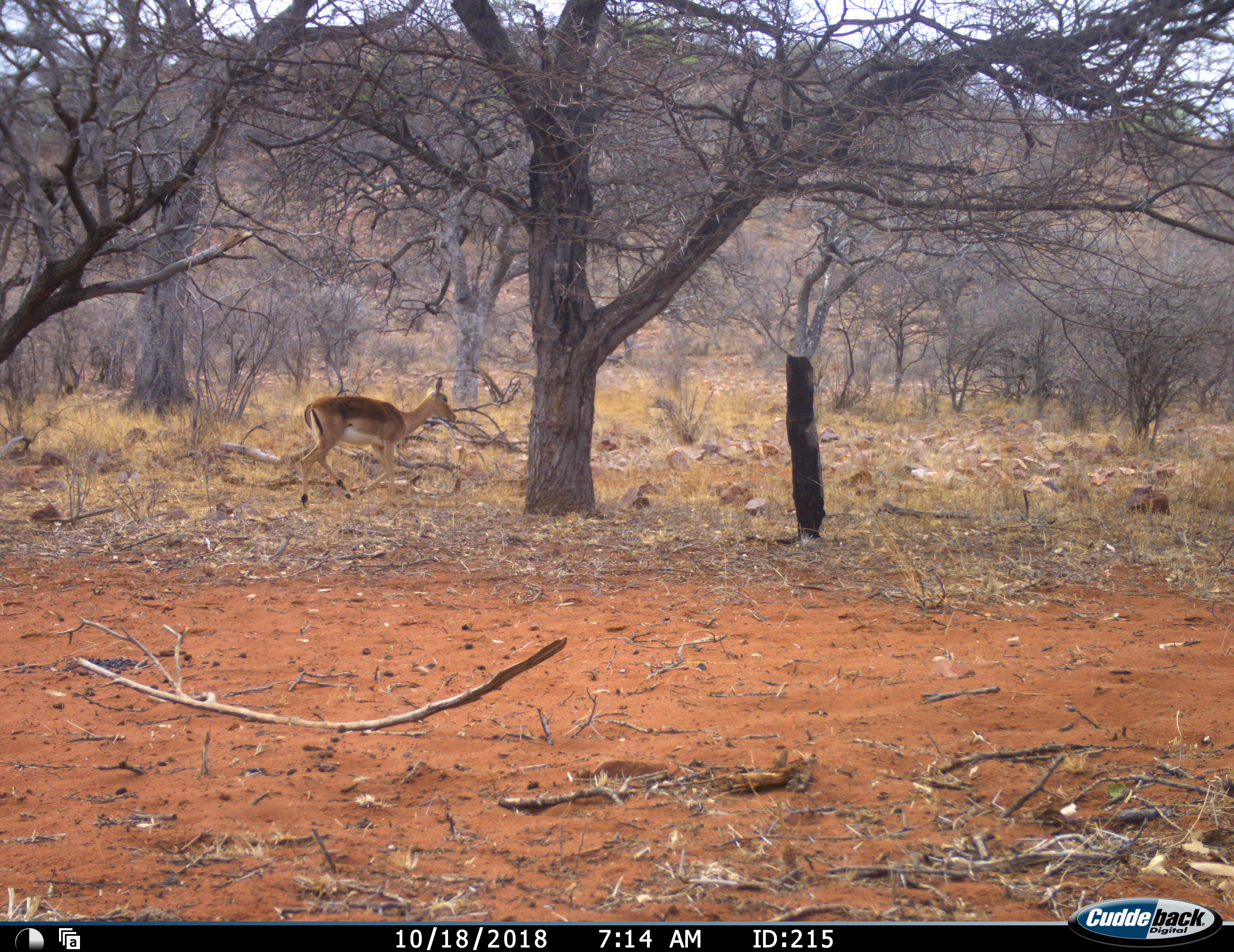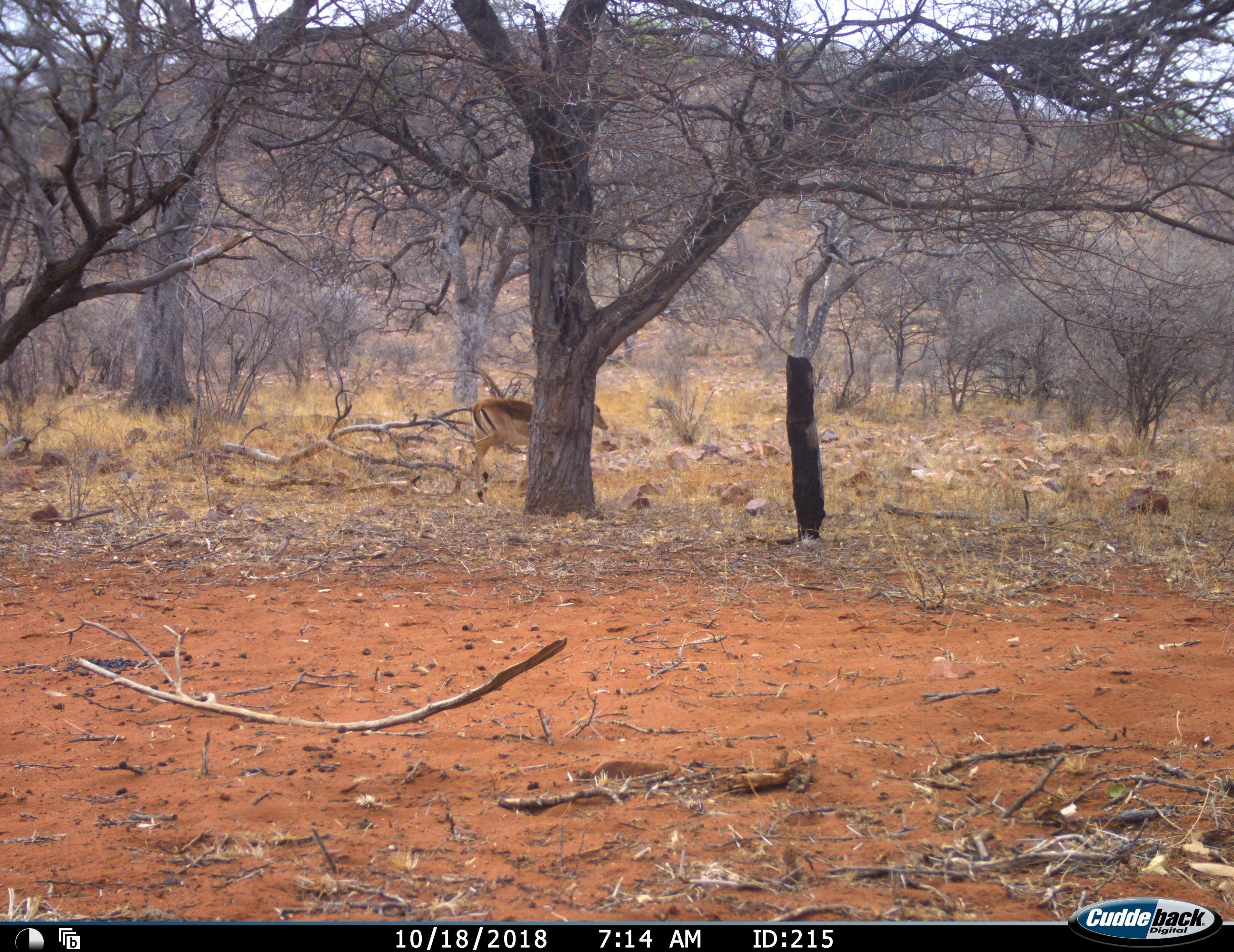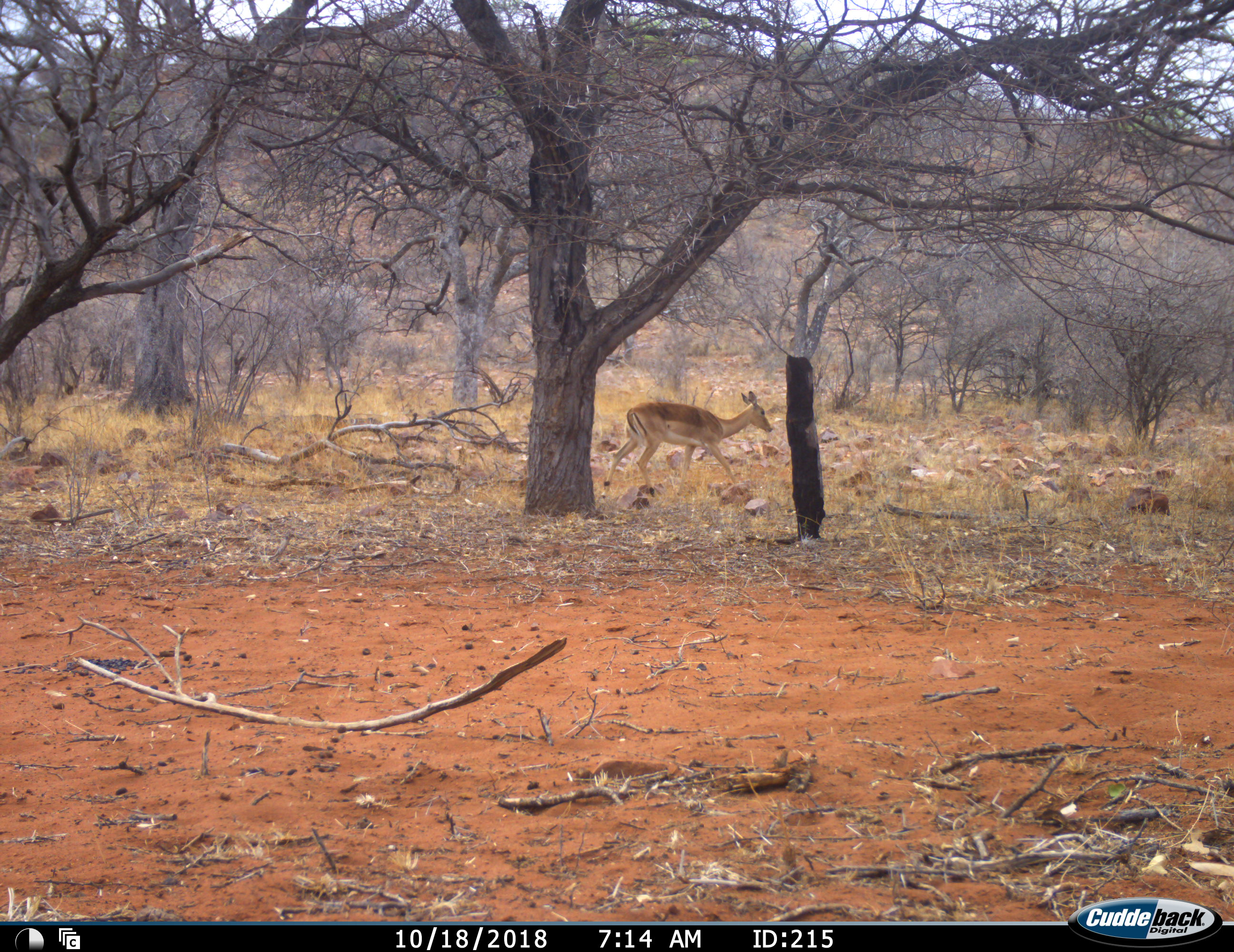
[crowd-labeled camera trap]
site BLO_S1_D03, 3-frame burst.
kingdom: Animalia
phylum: Chordata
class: Mammalia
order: Artiodactyla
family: Bovidae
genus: Aepyceros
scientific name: Aepyceros melampus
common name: impala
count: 1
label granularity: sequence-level